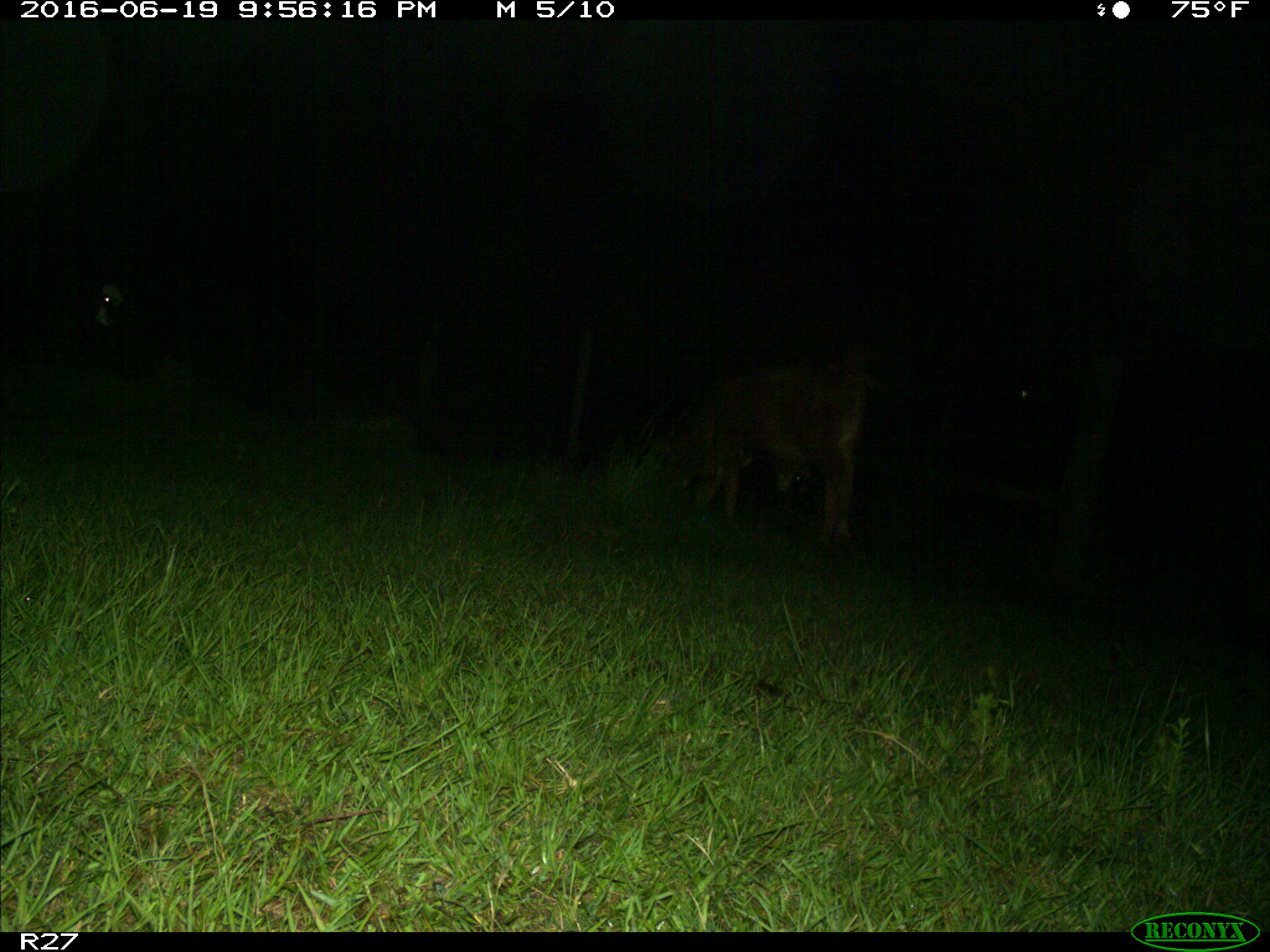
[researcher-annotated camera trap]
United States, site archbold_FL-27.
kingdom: Animalia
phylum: Chordata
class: Mammalia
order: Artiodactyla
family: Bovidae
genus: Bos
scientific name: Bos taurus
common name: domestic cow